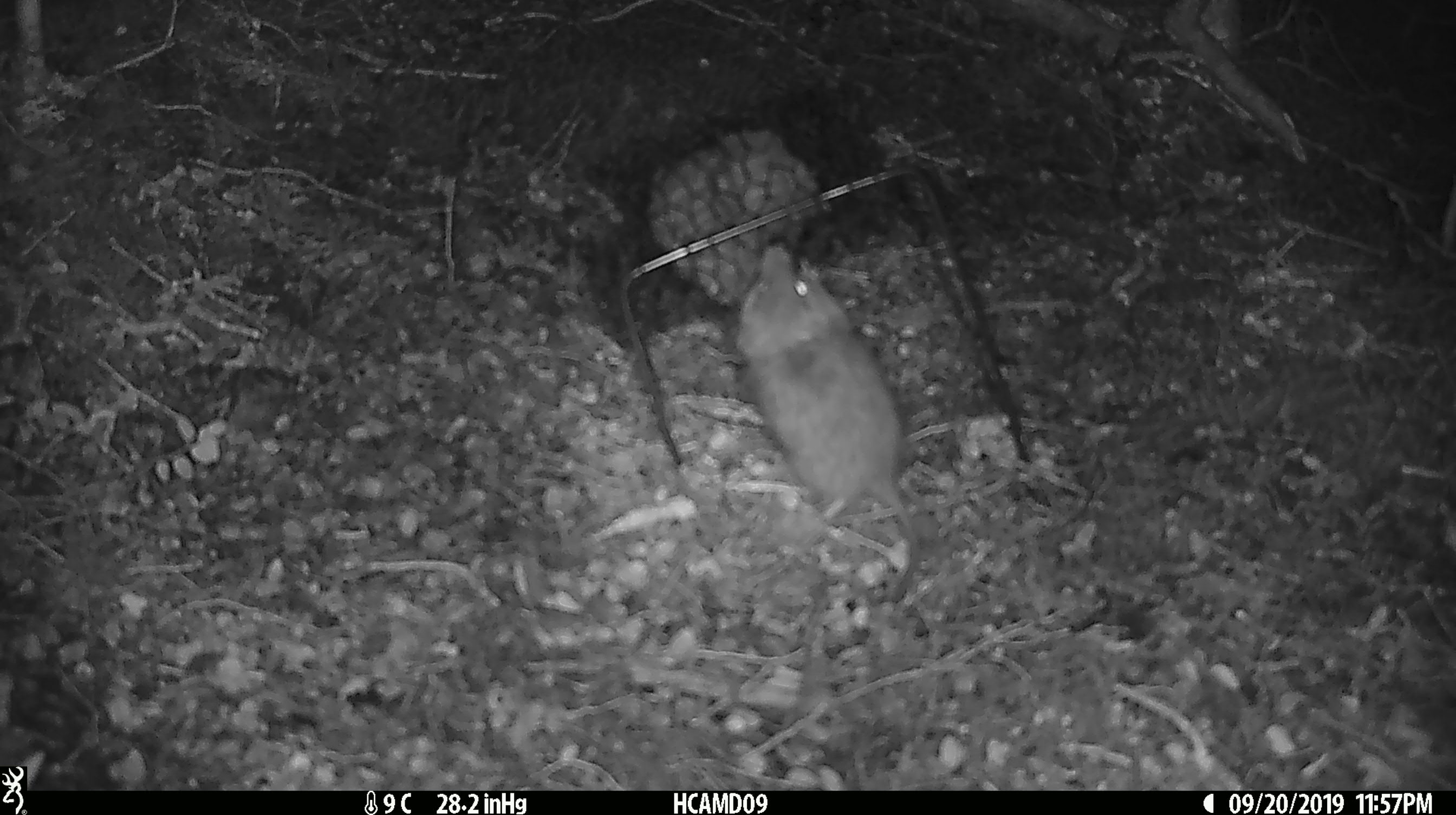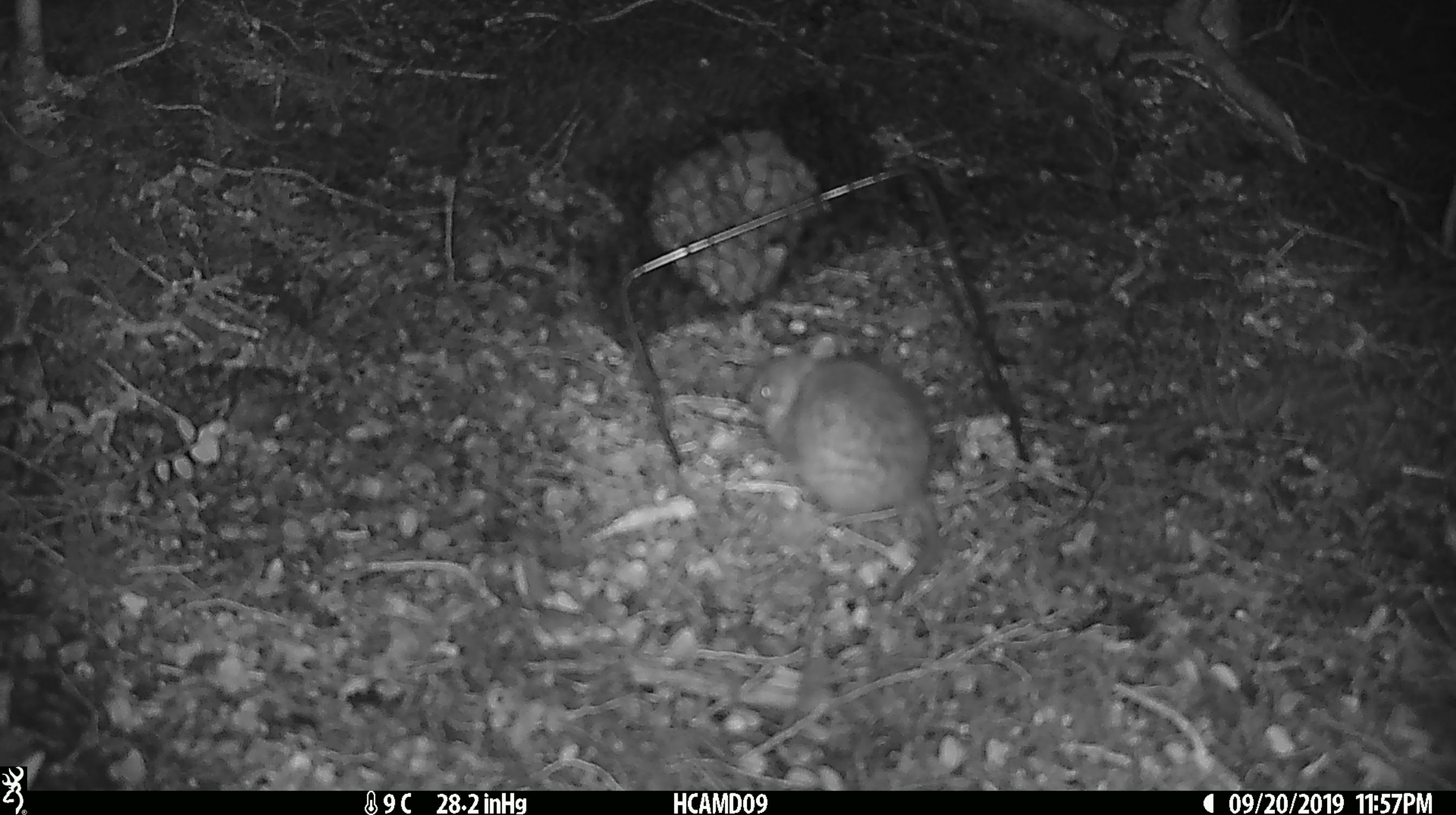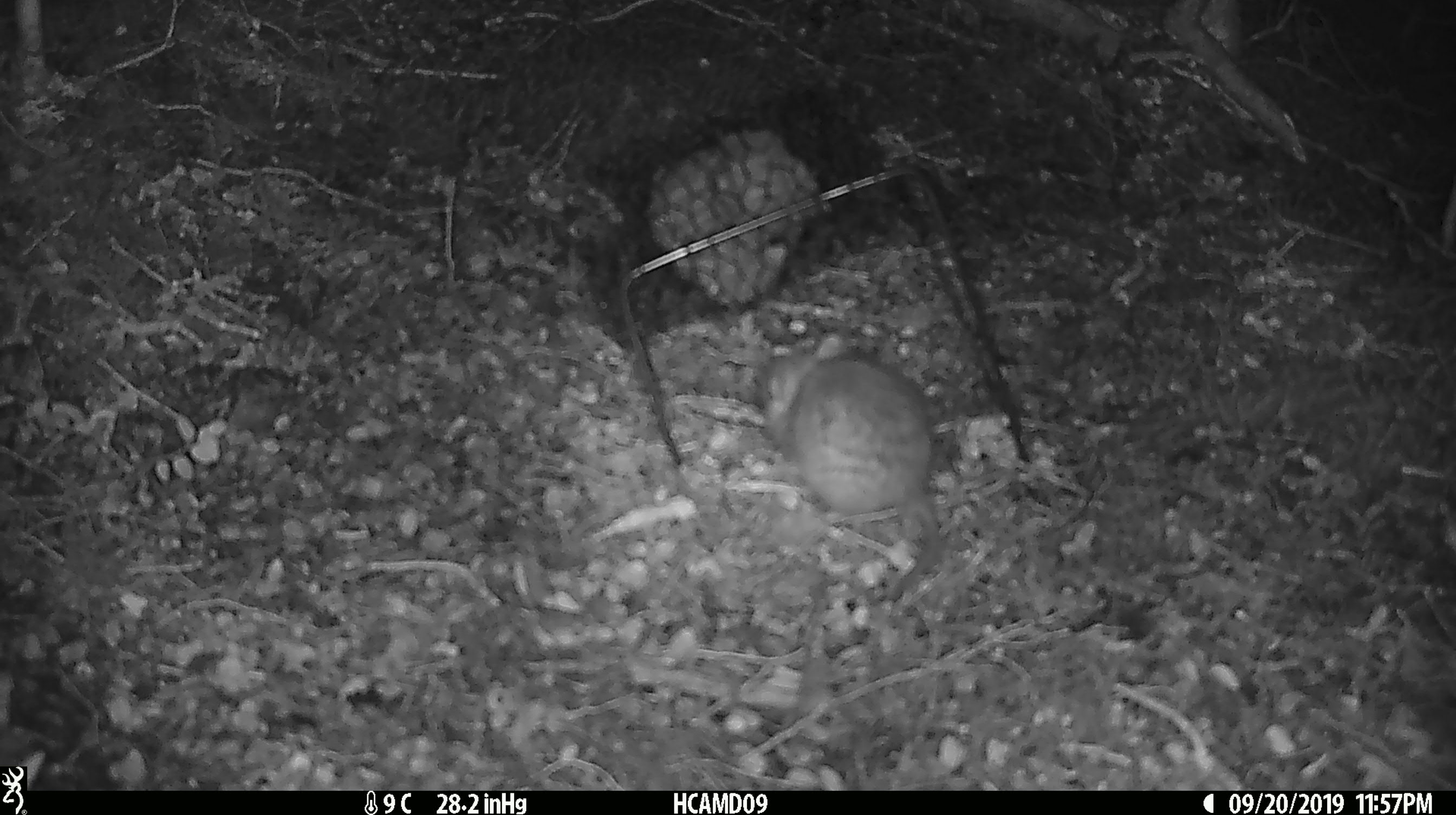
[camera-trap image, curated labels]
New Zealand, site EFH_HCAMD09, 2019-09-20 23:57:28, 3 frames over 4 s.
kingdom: Animalia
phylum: Chordata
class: Mammalia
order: Rodentia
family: Muridae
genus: Mus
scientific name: Mus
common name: mouse